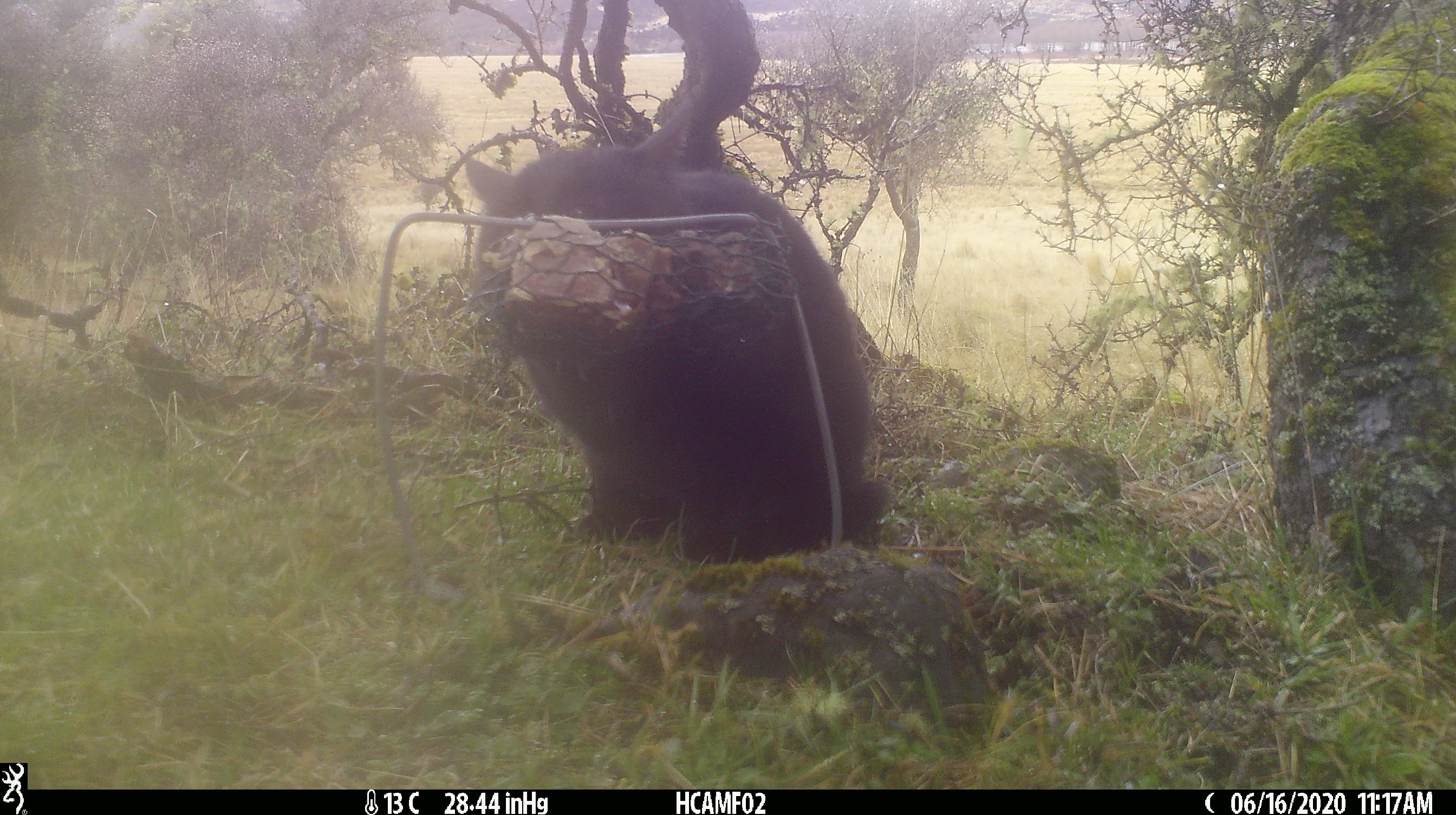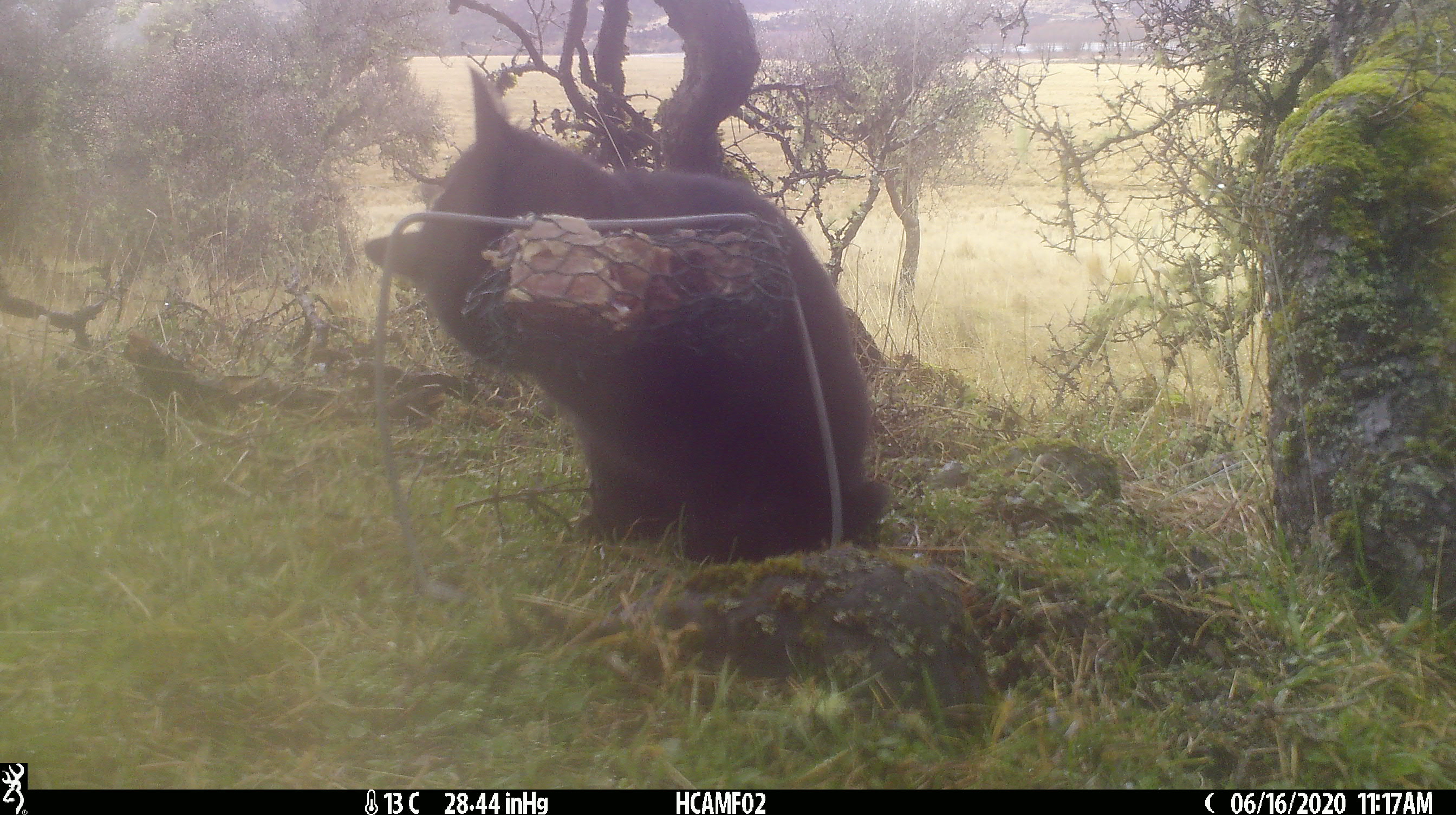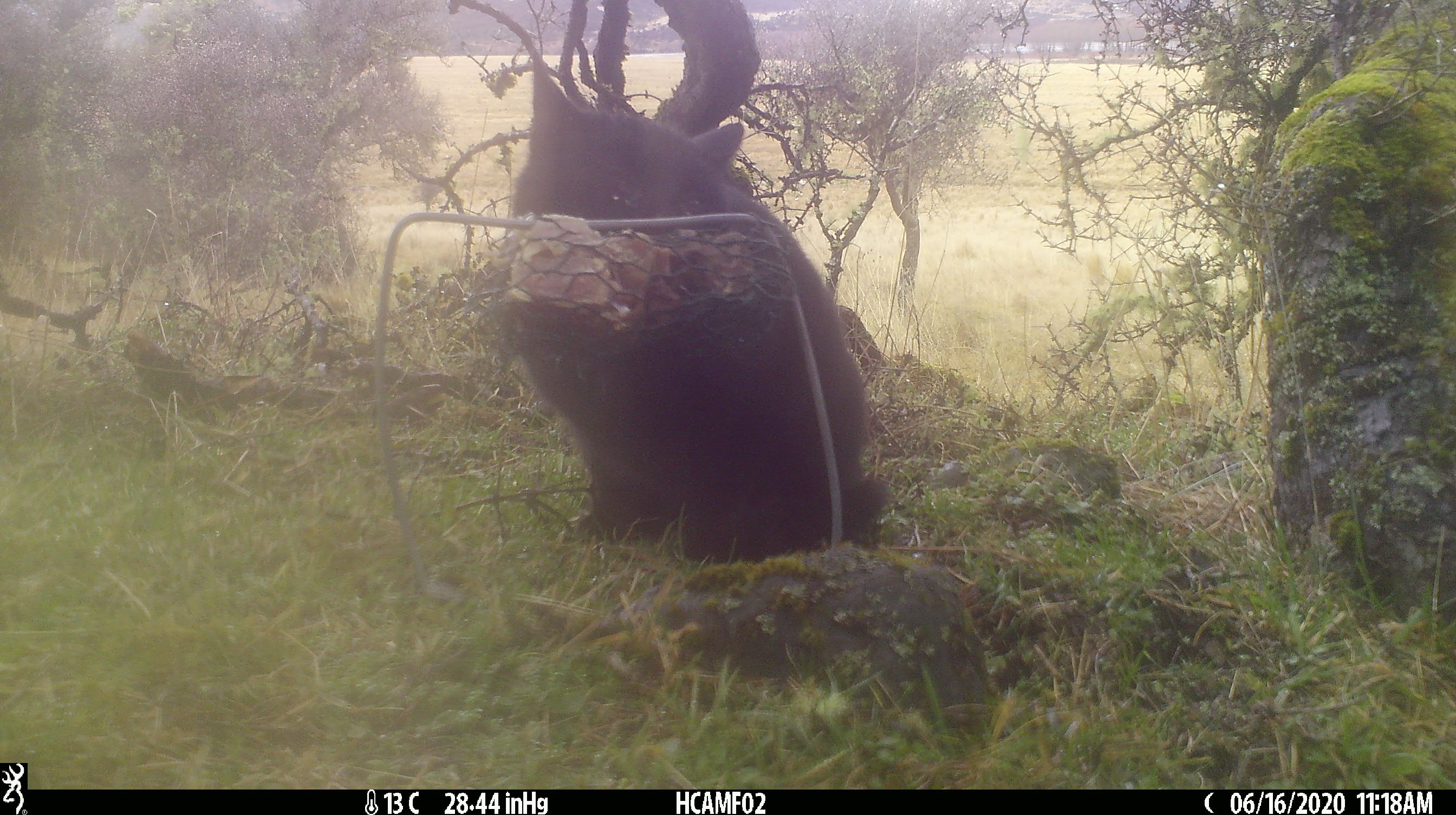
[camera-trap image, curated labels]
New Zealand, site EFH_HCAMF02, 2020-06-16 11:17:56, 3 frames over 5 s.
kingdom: Animalia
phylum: Chordata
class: Mammalia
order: Carnivora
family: Felidae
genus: Felis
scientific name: Felis catus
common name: domestic cat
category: cat